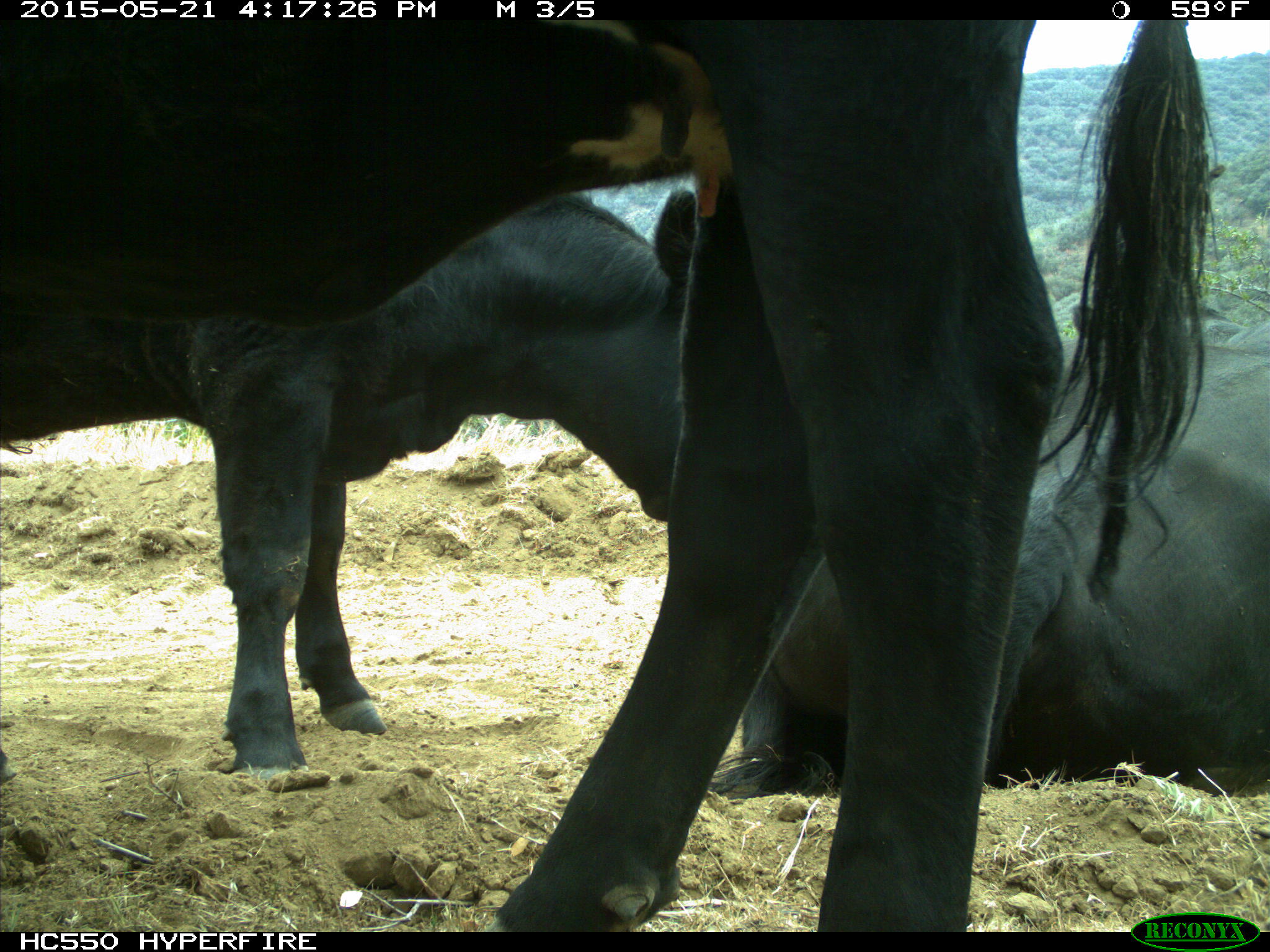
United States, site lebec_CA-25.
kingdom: Animalia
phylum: Chordata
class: Mammalia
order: Artiodactyla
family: Bovidae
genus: Bos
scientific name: Bos taurus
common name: domestic cow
Bos taurus (domestic cow).